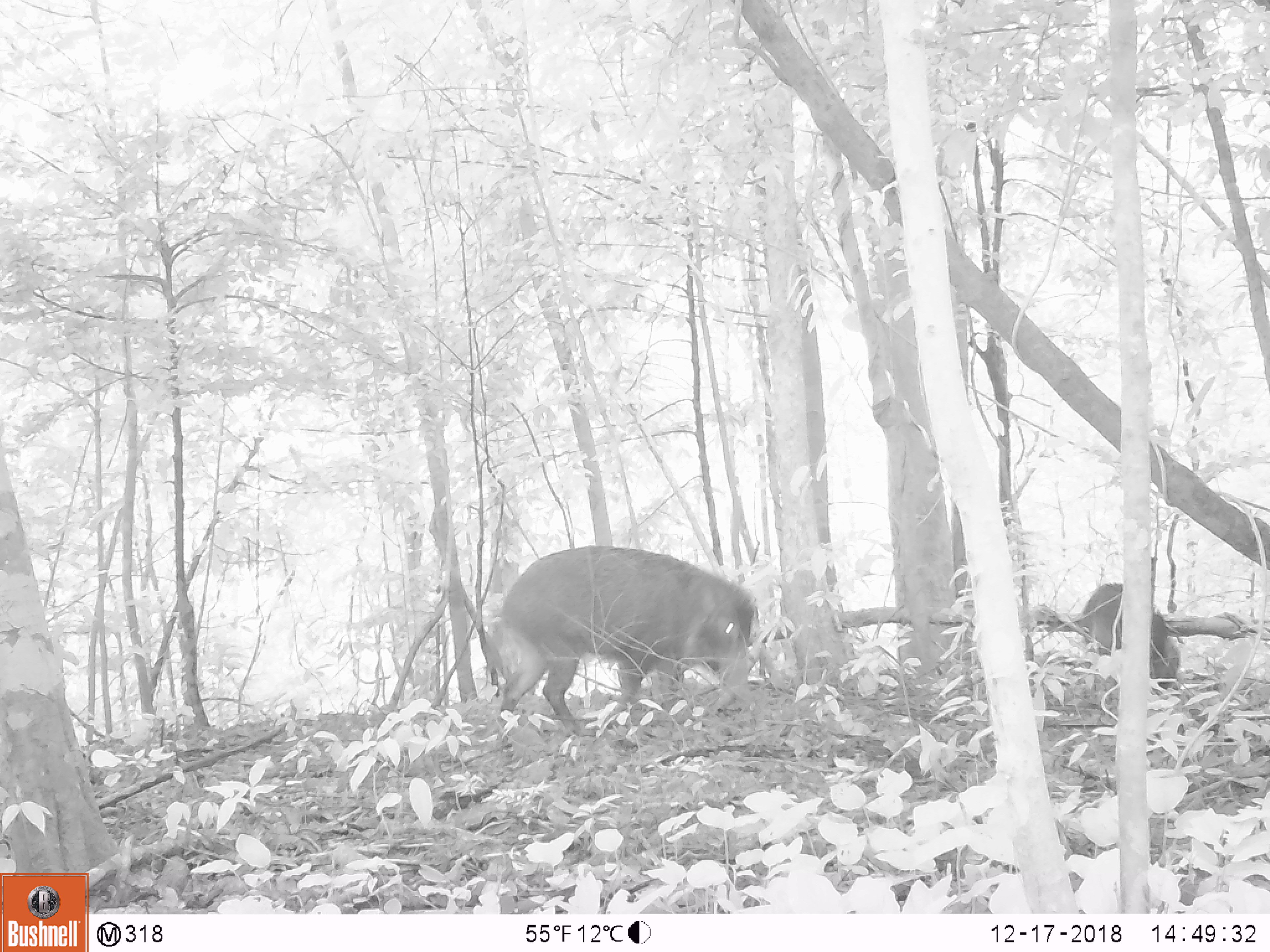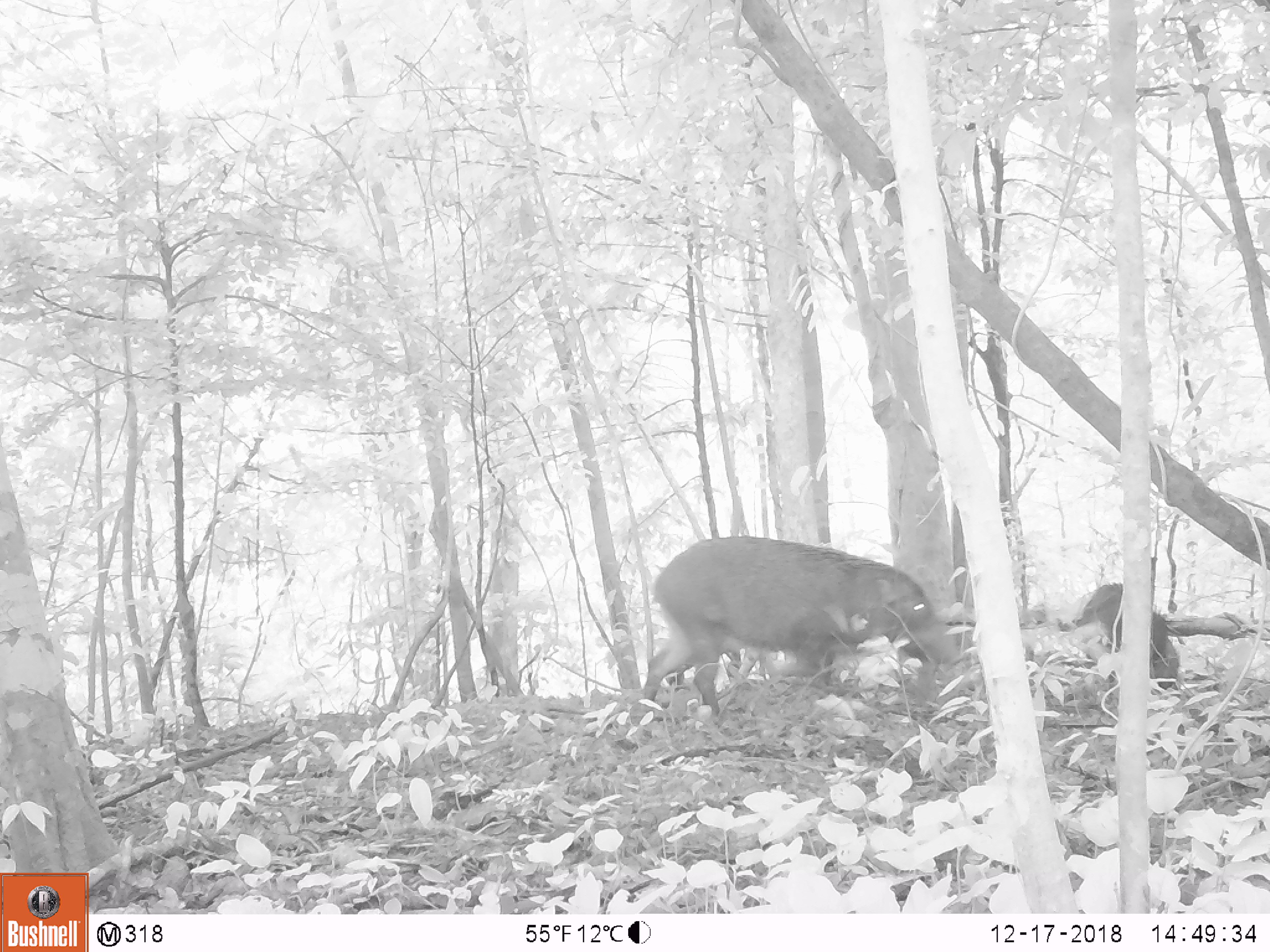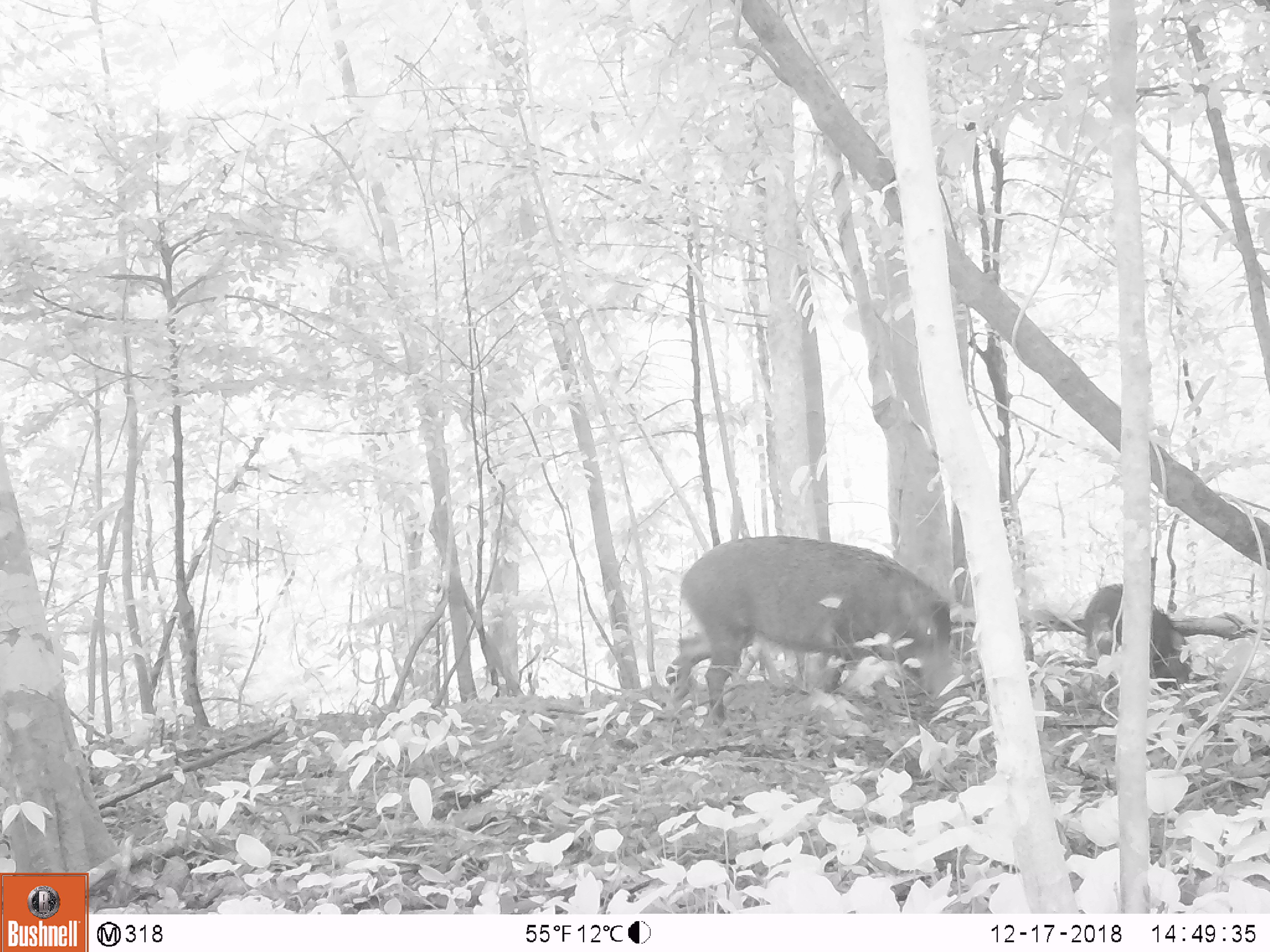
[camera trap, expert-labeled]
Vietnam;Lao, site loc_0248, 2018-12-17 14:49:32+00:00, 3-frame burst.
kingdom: Animalia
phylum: Chordata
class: Mammalia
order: Artiodactyla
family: Suidae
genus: Sus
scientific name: Sus scrofa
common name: eurasian wild pig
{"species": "eurasian wild pig (Sus scrofa)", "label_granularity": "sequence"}